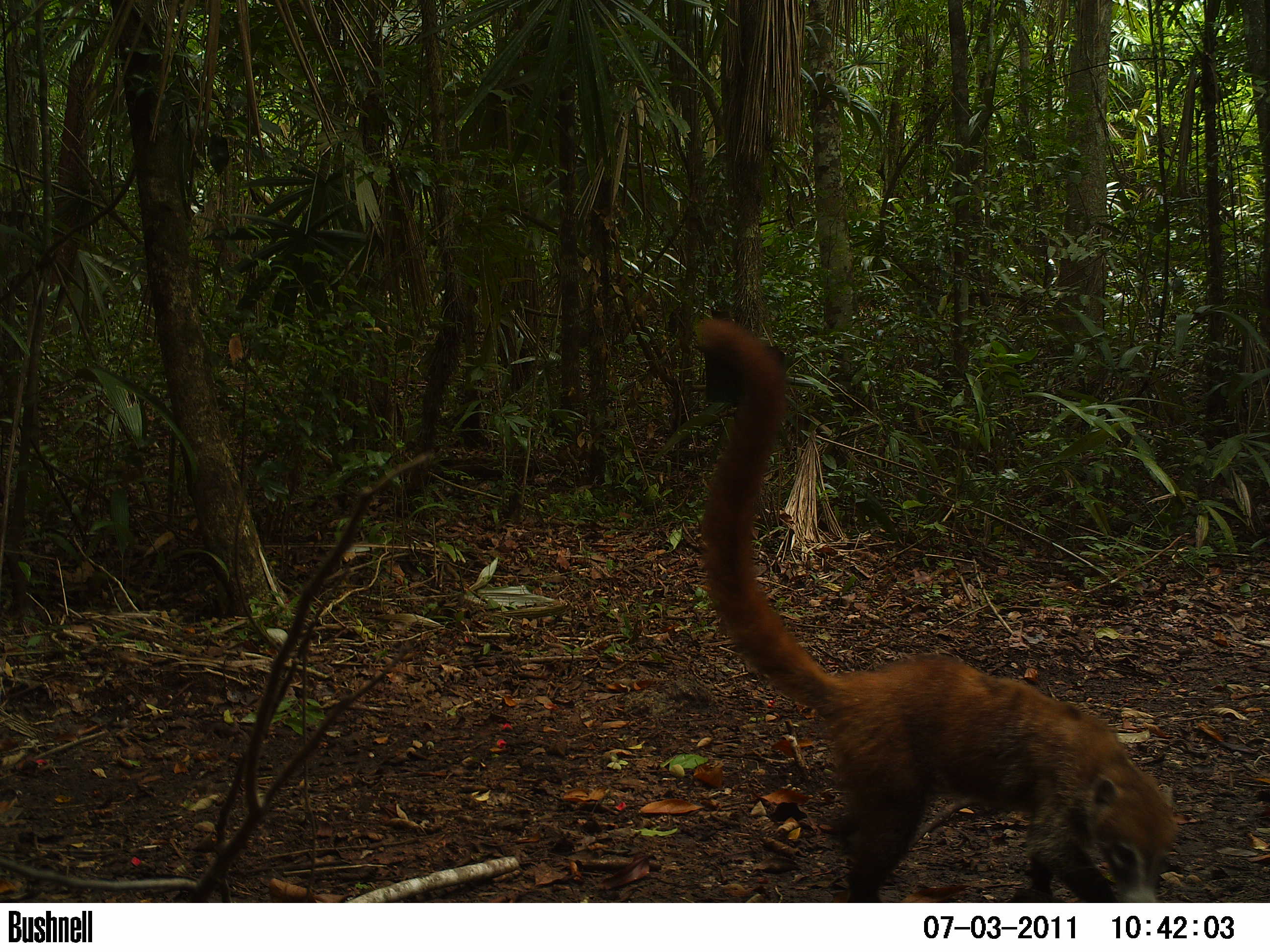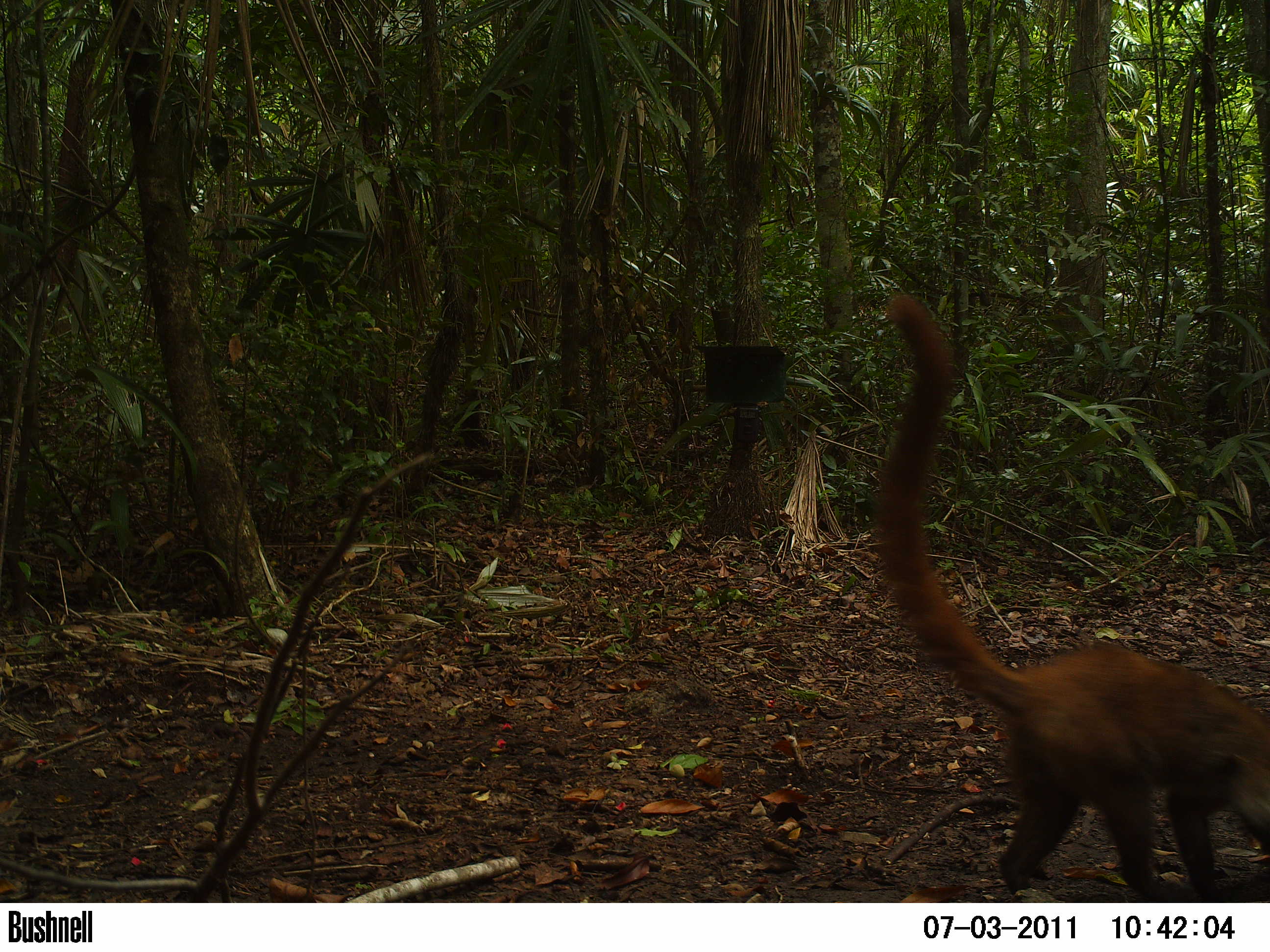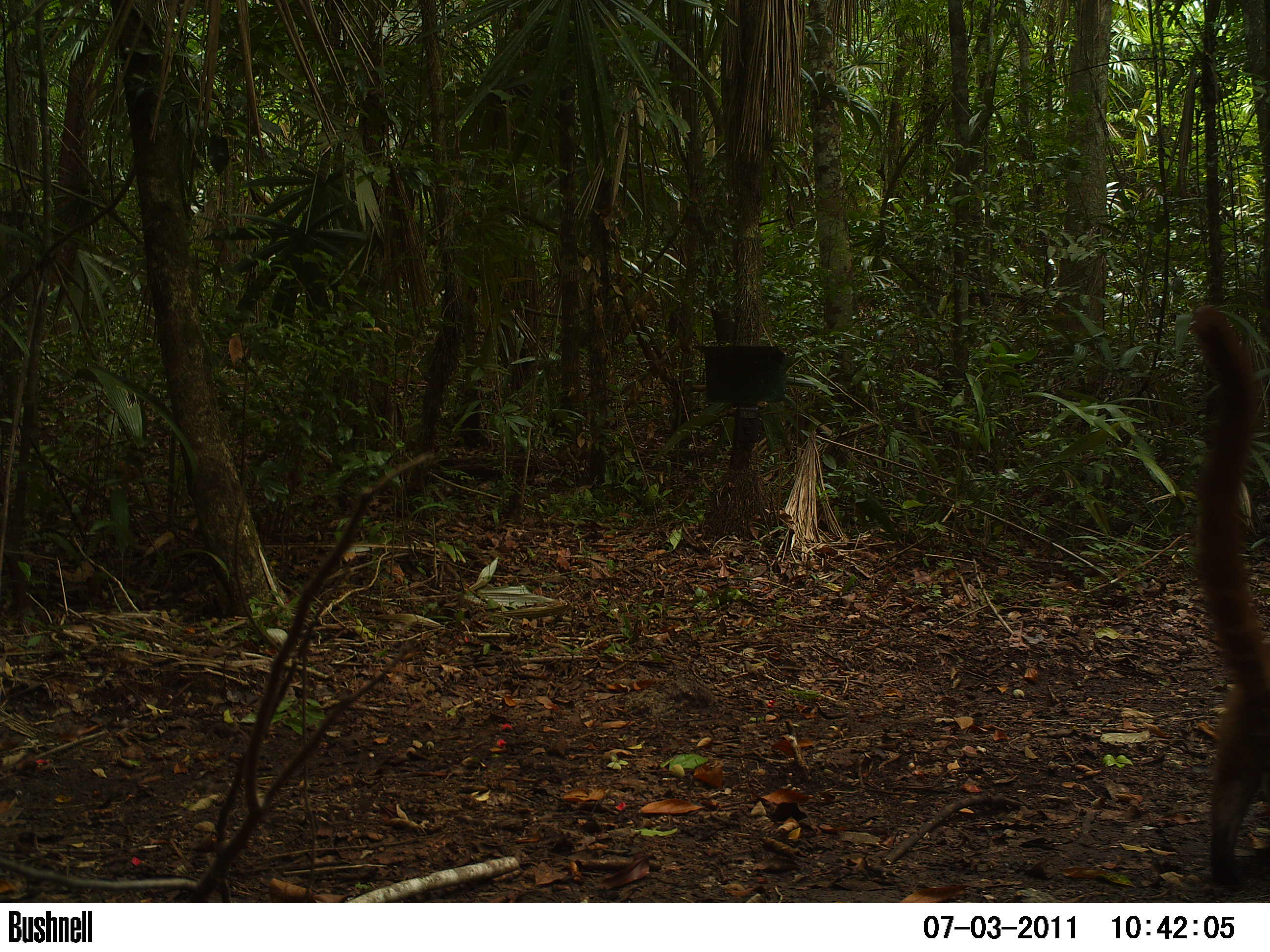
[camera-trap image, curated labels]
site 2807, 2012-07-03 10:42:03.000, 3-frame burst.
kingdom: Animalia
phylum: Chordata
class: Mammalia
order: Carnivora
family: Procyonidae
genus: Nasua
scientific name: Nasua narica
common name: white-nosed coati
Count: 1.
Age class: adult.